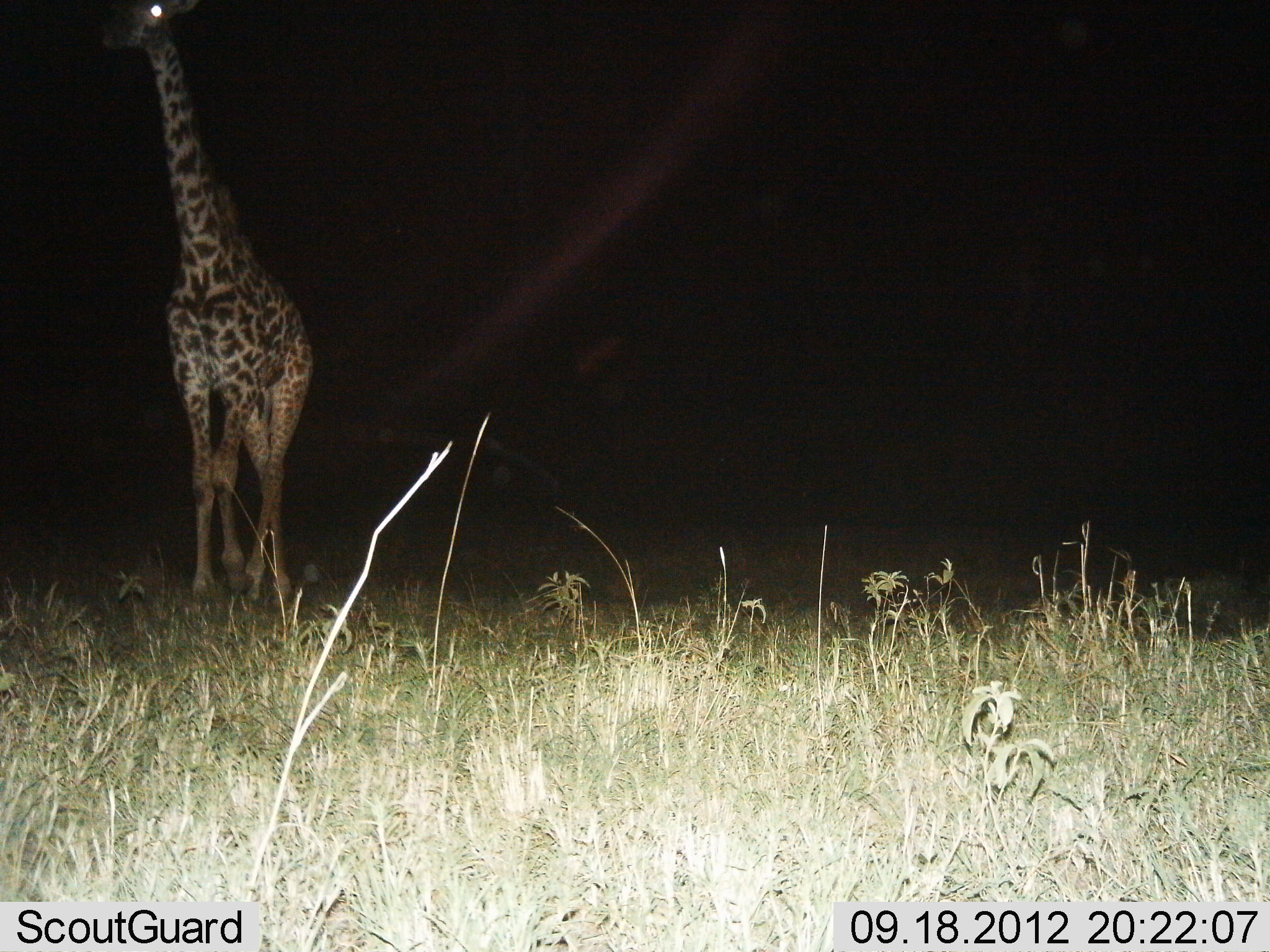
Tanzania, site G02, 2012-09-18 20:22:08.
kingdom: Animalia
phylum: Chordata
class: Mammalia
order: Artiodactyla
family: Giraffidae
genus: Giraffa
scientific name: Giraffa camelopardalis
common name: giraffe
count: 1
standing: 60%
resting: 0%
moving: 50%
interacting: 0%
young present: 0%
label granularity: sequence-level